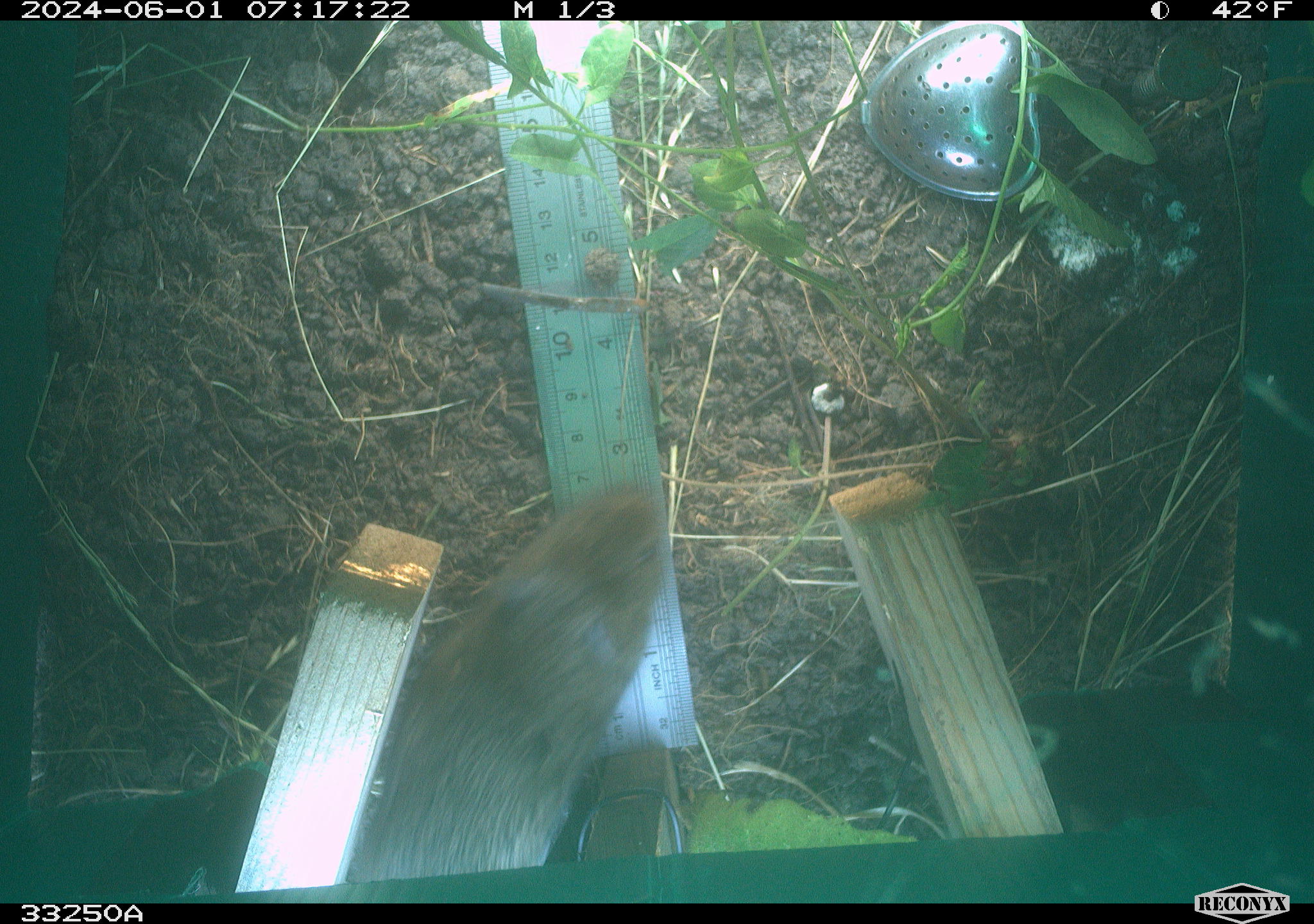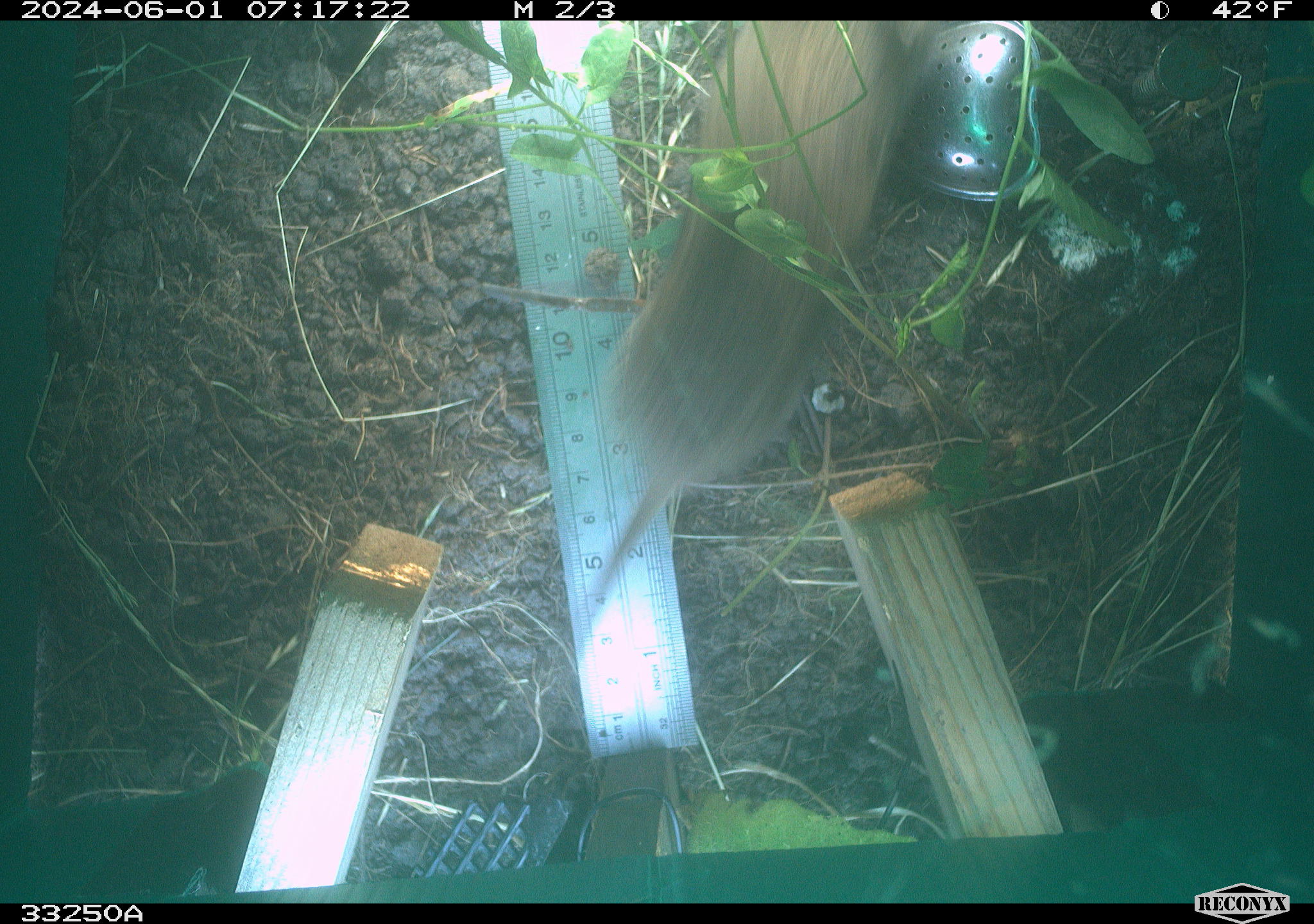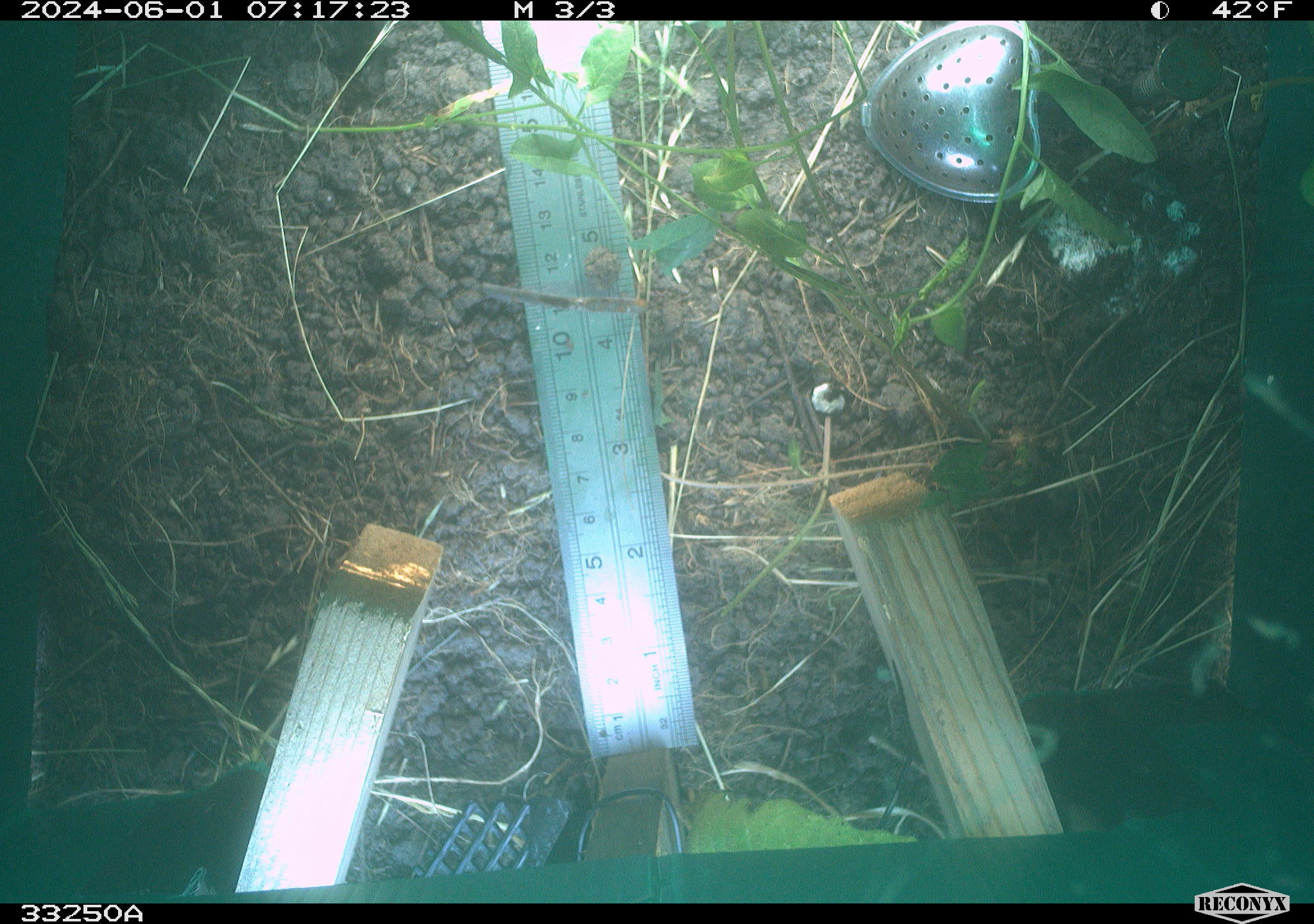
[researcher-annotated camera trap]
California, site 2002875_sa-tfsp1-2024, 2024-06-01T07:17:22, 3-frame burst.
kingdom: Animalia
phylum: Chordata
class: Mammalia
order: Rodentia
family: Cricetidae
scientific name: Arvicolinae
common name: voles, lemmings, and muskrats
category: arvicolinae subfamily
Arvicolinae subfamily (voles, lemmings, and muskrats) (Arvicolinae).